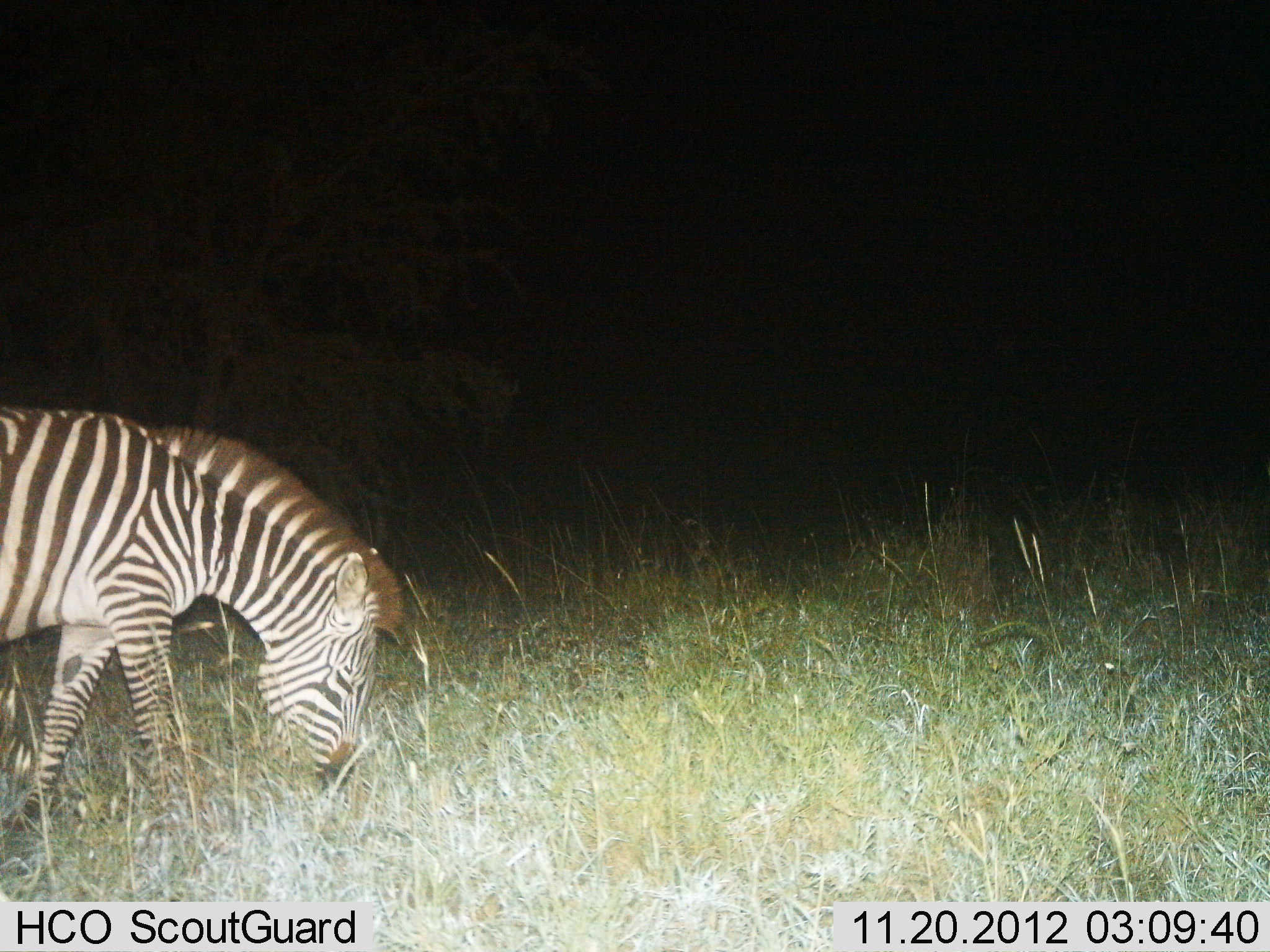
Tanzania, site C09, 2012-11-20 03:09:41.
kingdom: Animalia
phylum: Chordata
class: Mammalia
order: Perissodactyla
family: Equidae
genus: Equus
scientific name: Equus quagga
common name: plains zebra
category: zebra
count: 1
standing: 10%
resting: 0%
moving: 0%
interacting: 0%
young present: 0%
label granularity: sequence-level